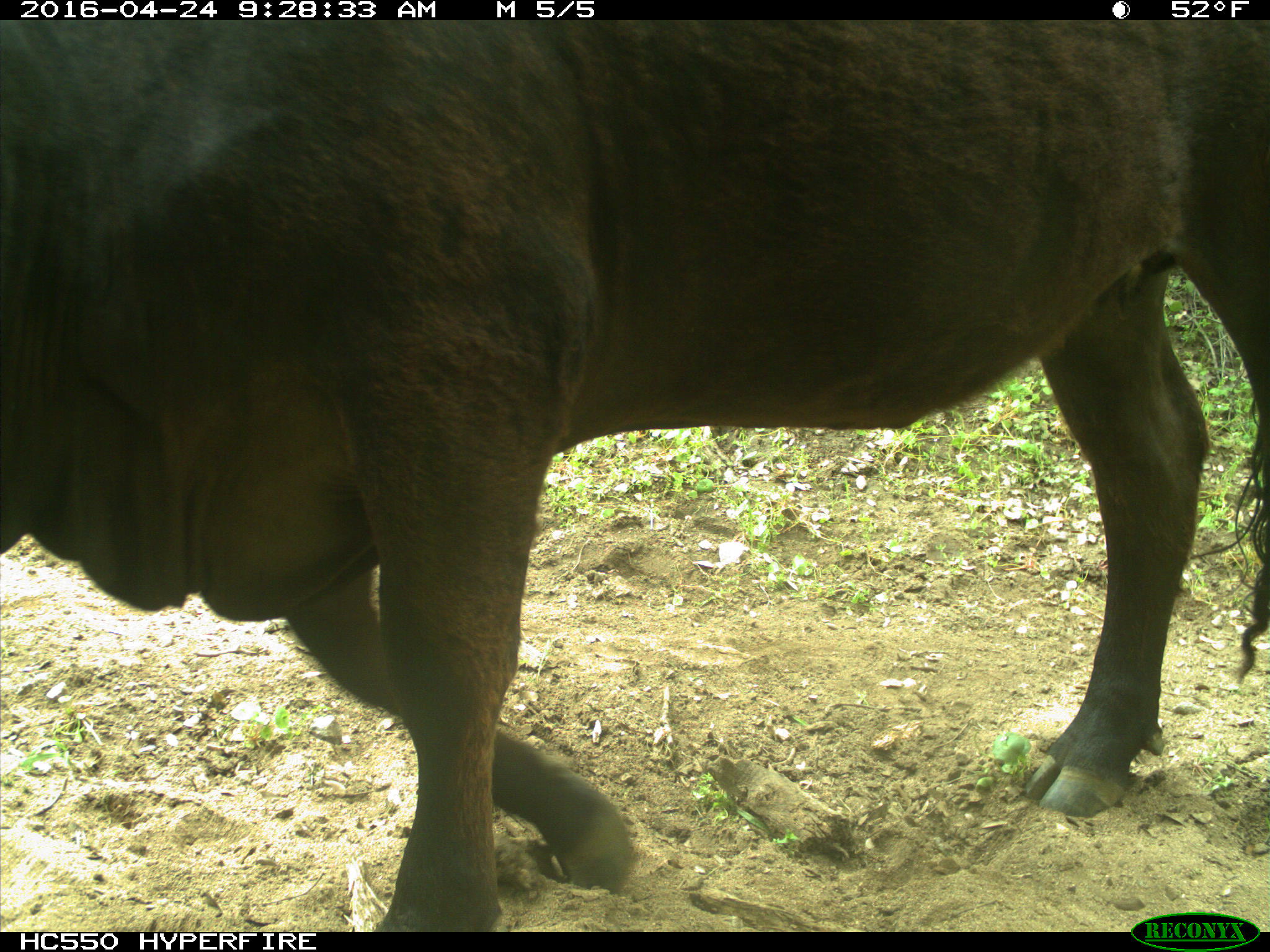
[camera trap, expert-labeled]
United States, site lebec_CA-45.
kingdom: Animalia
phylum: Chordata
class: Mammalia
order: Artiodactyla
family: Bovidae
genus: Bos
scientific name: Bos taurus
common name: domestic cow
Bos taurus (domestic cow).